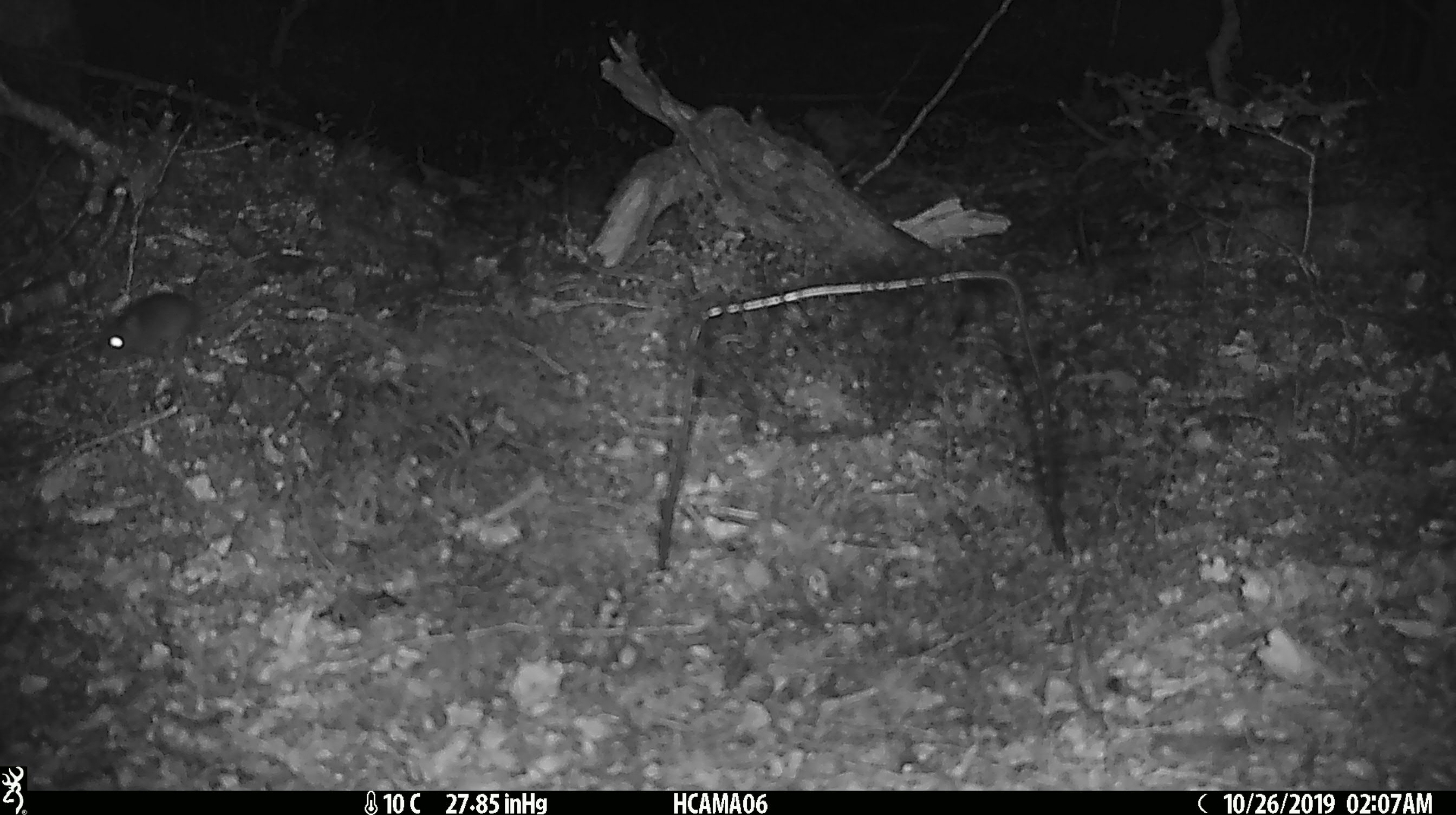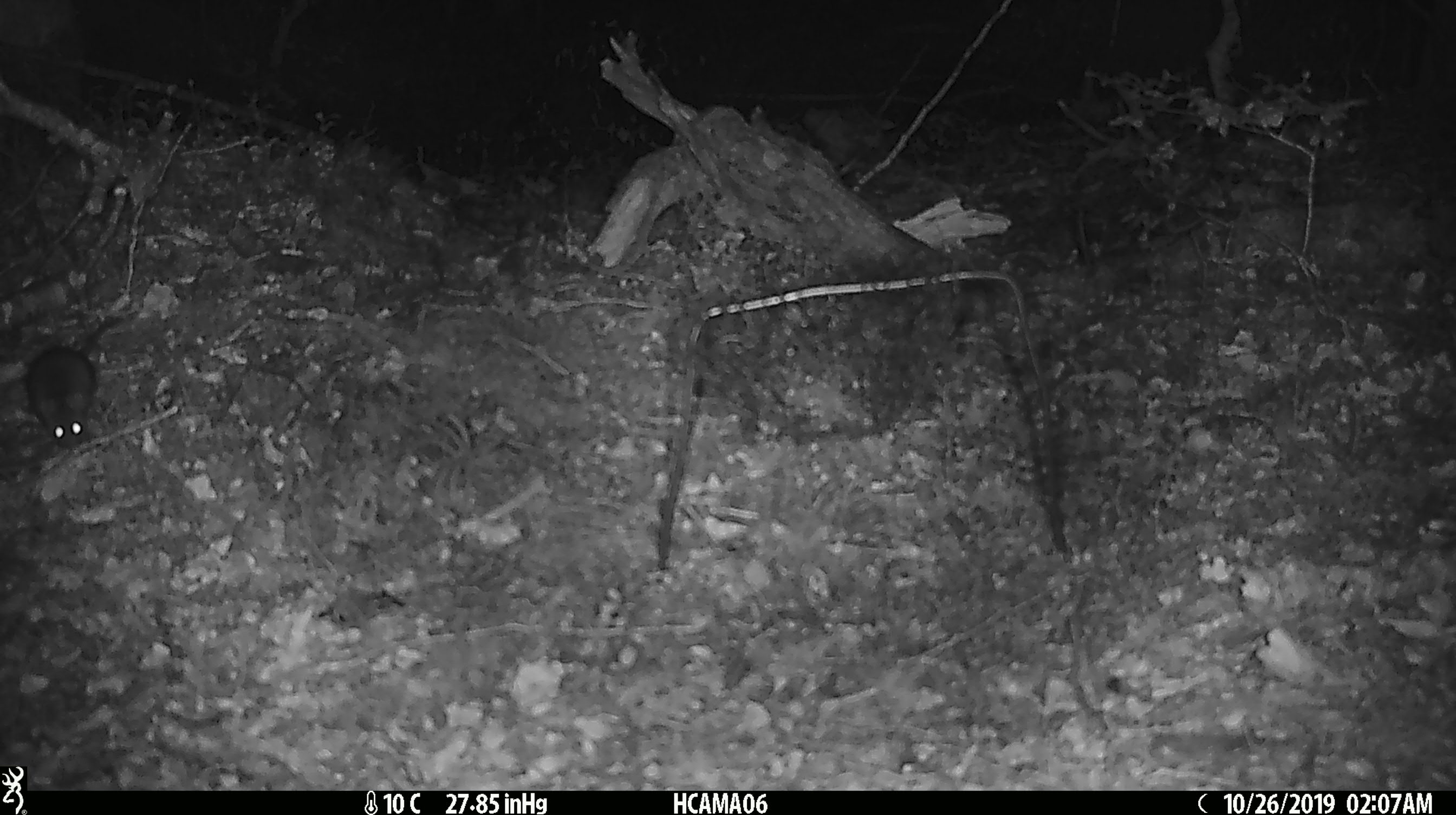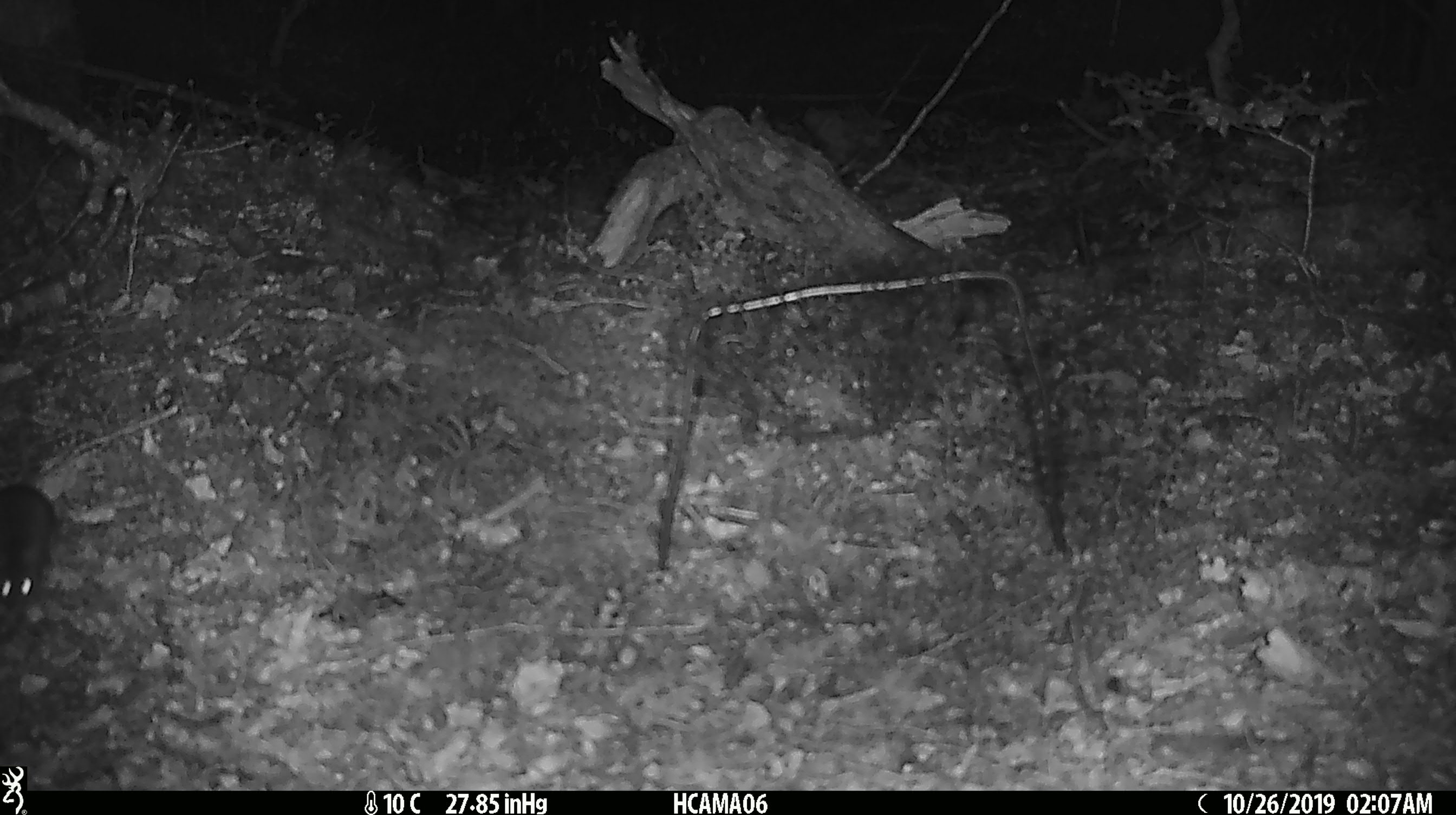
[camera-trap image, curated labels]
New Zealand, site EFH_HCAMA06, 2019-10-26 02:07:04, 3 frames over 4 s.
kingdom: Animalia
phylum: Chordata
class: Mammalia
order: Rodentia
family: Muridae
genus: Mus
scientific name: Mus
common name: mouse